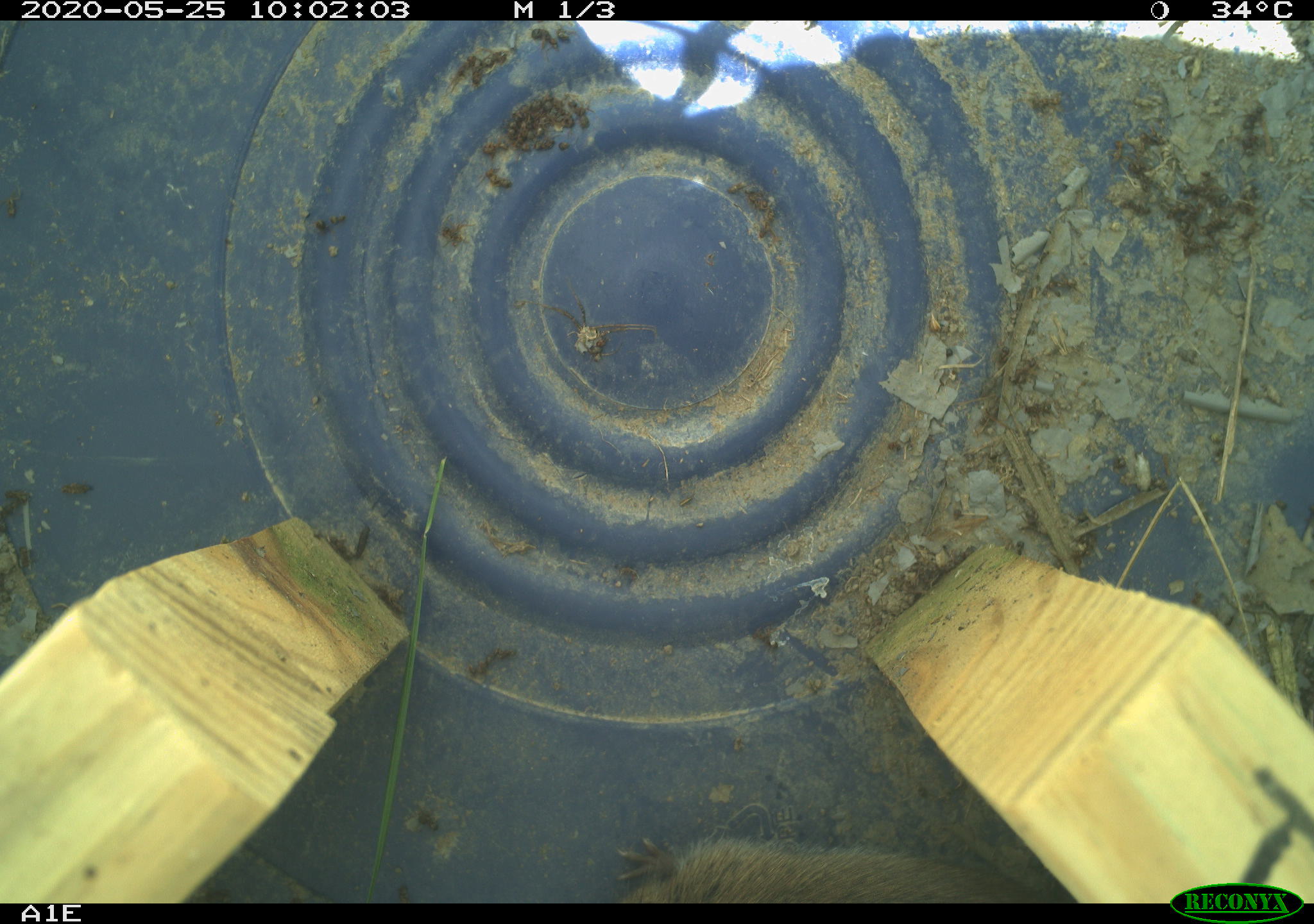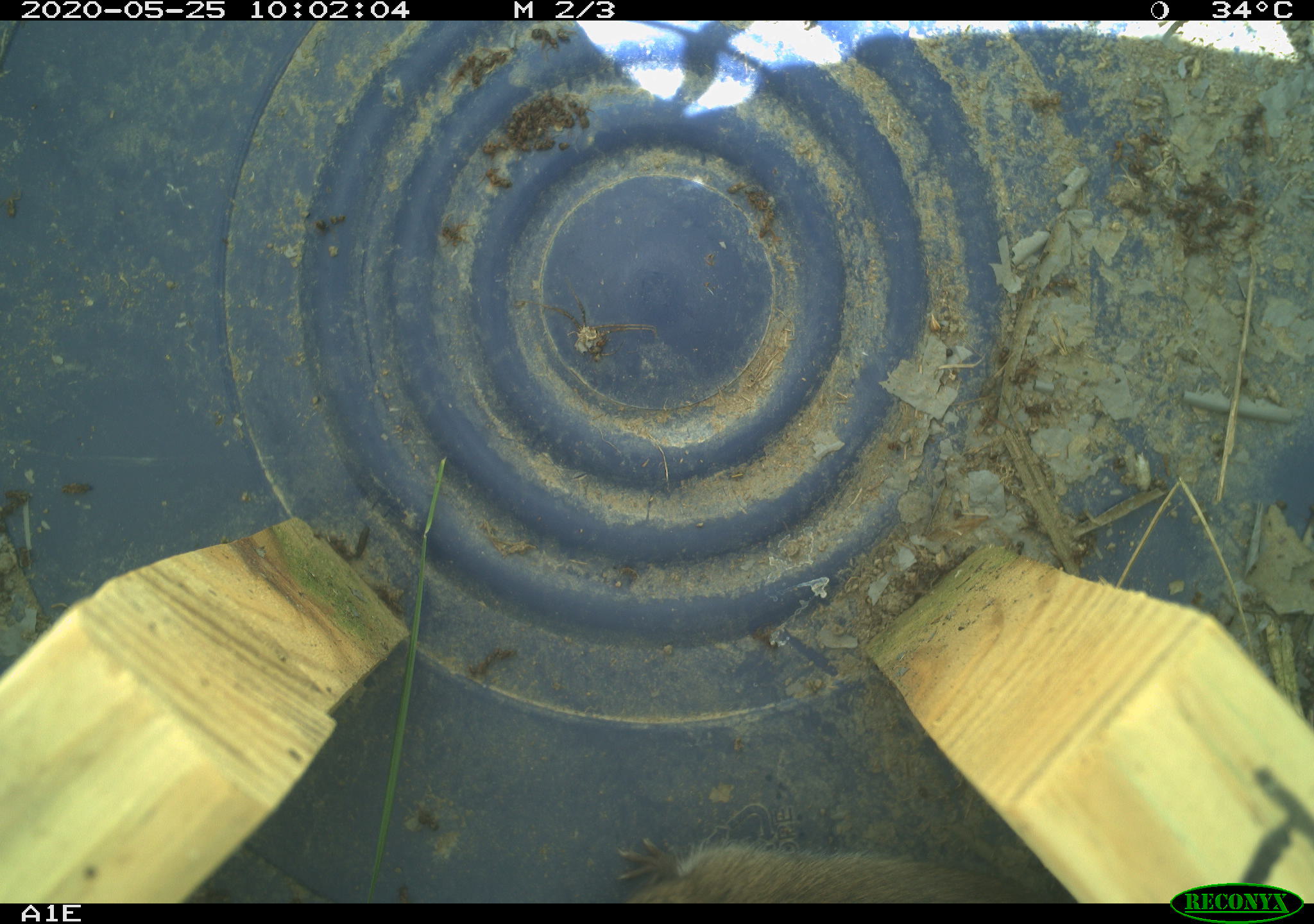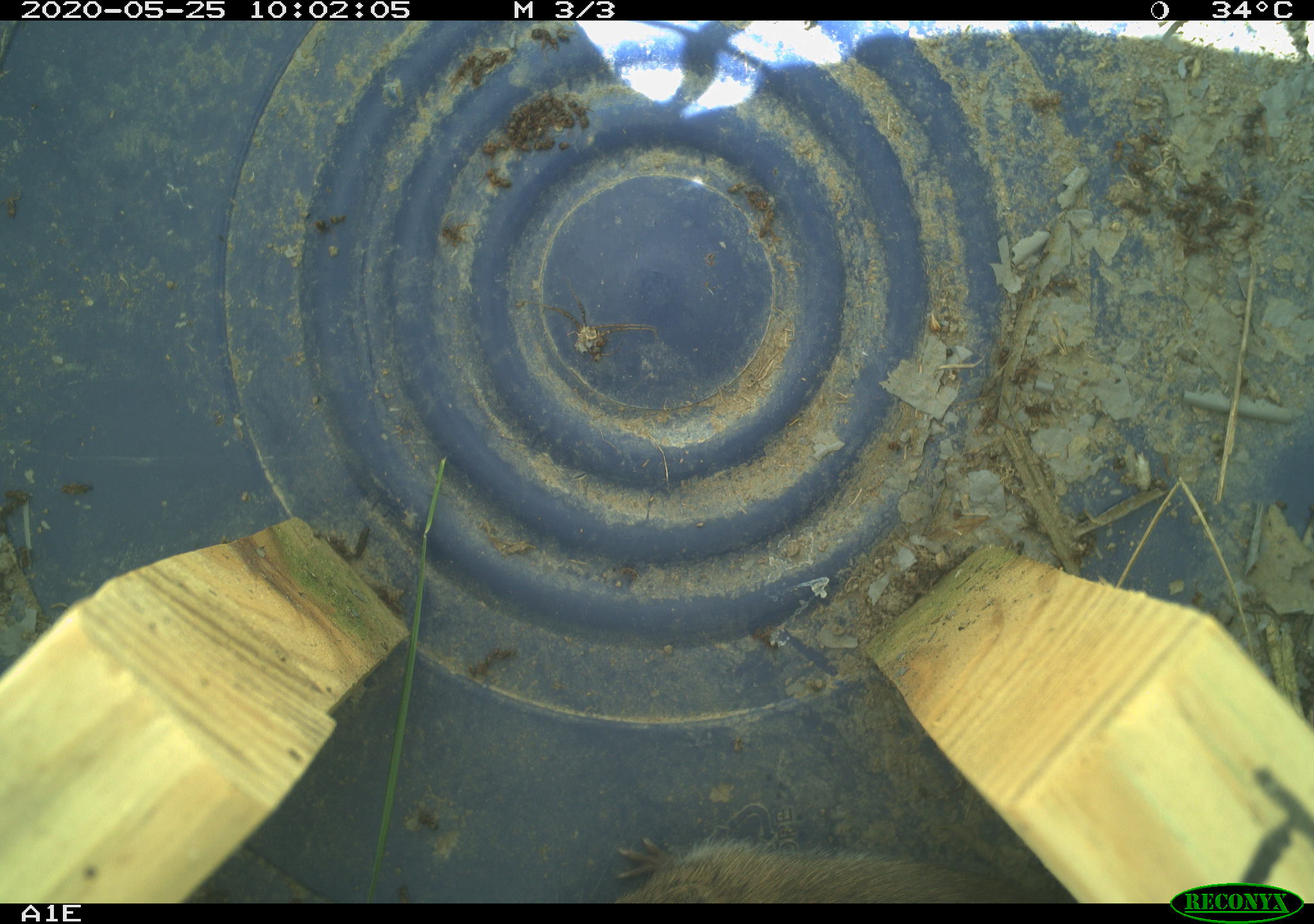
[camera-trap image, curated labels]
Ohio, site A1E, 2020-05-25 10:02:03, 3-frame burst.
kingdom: Animalia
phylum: Chordata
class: Mammalia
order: Rodentia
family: Cricetidae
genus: Microtus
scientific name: Microtus pennsylvanicus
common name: meadow vole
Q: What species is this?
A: Meadow vole (Microtus pennsylvanicus).